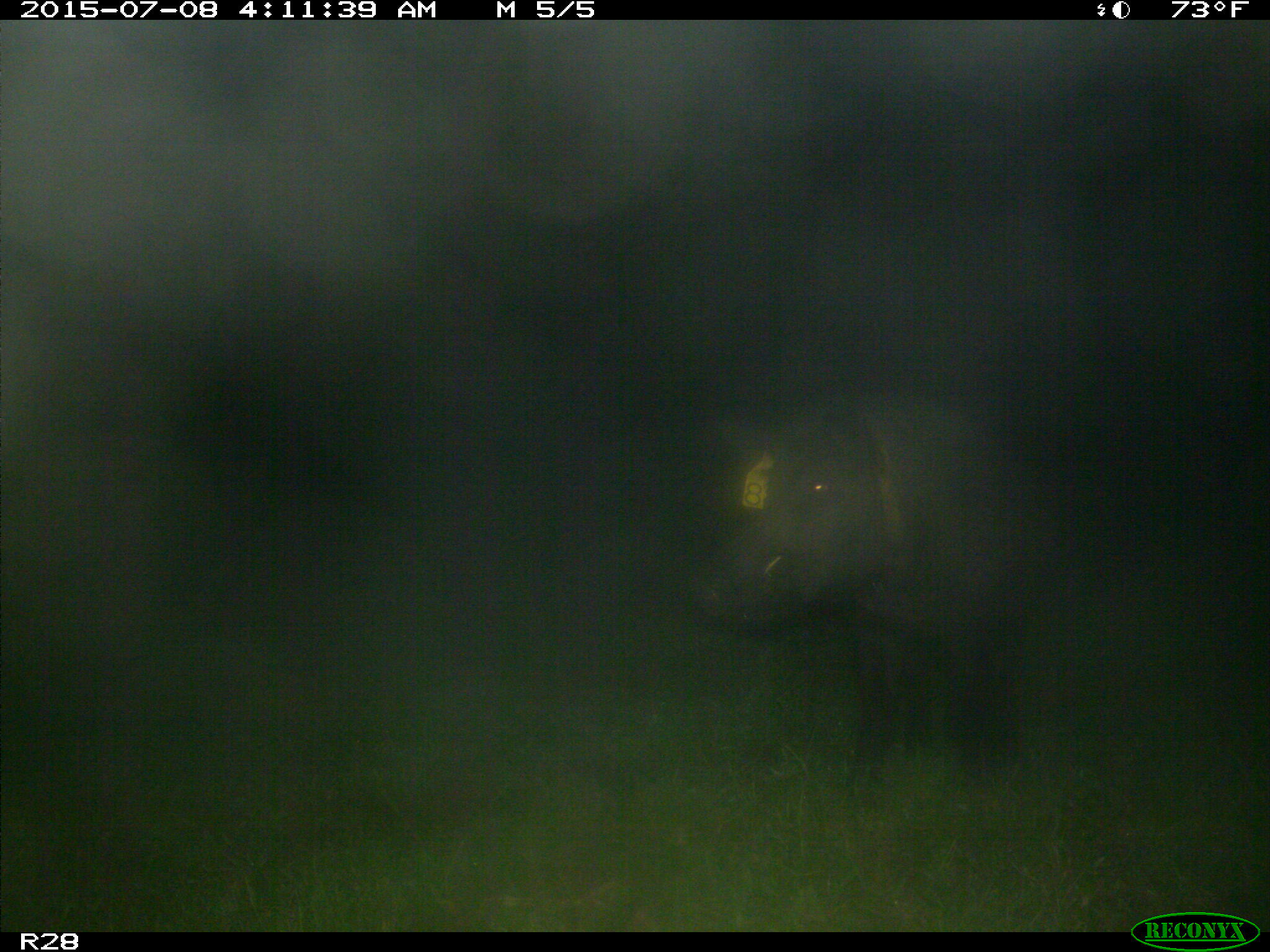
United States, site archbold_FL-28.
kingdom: Animalia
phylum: Chordata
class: Mammalia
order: Artiodactyla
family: Suidae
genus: Sus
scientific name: Sus scrofa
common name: wild boar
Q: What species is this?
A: Sus scrofa (wild boar).